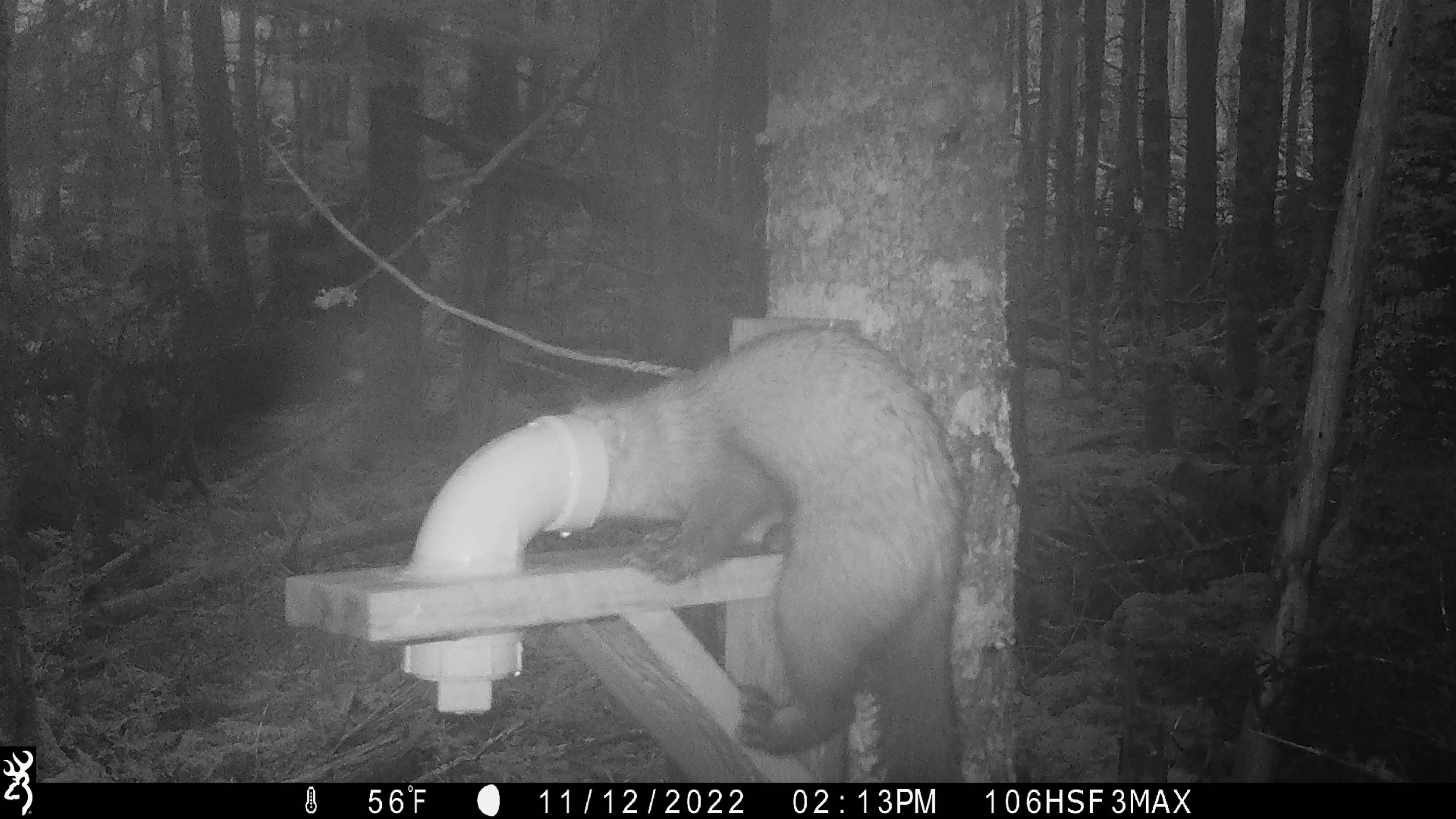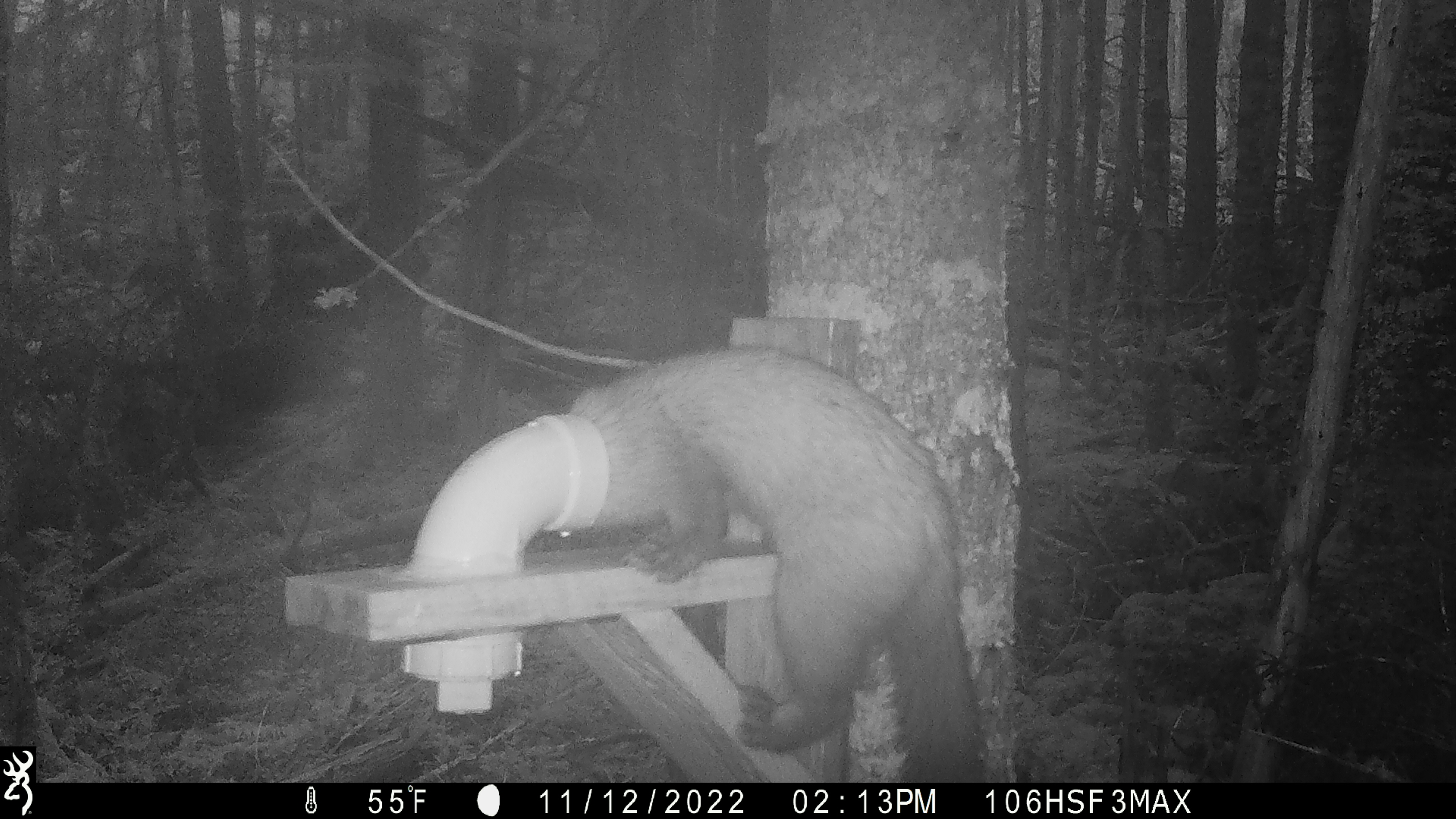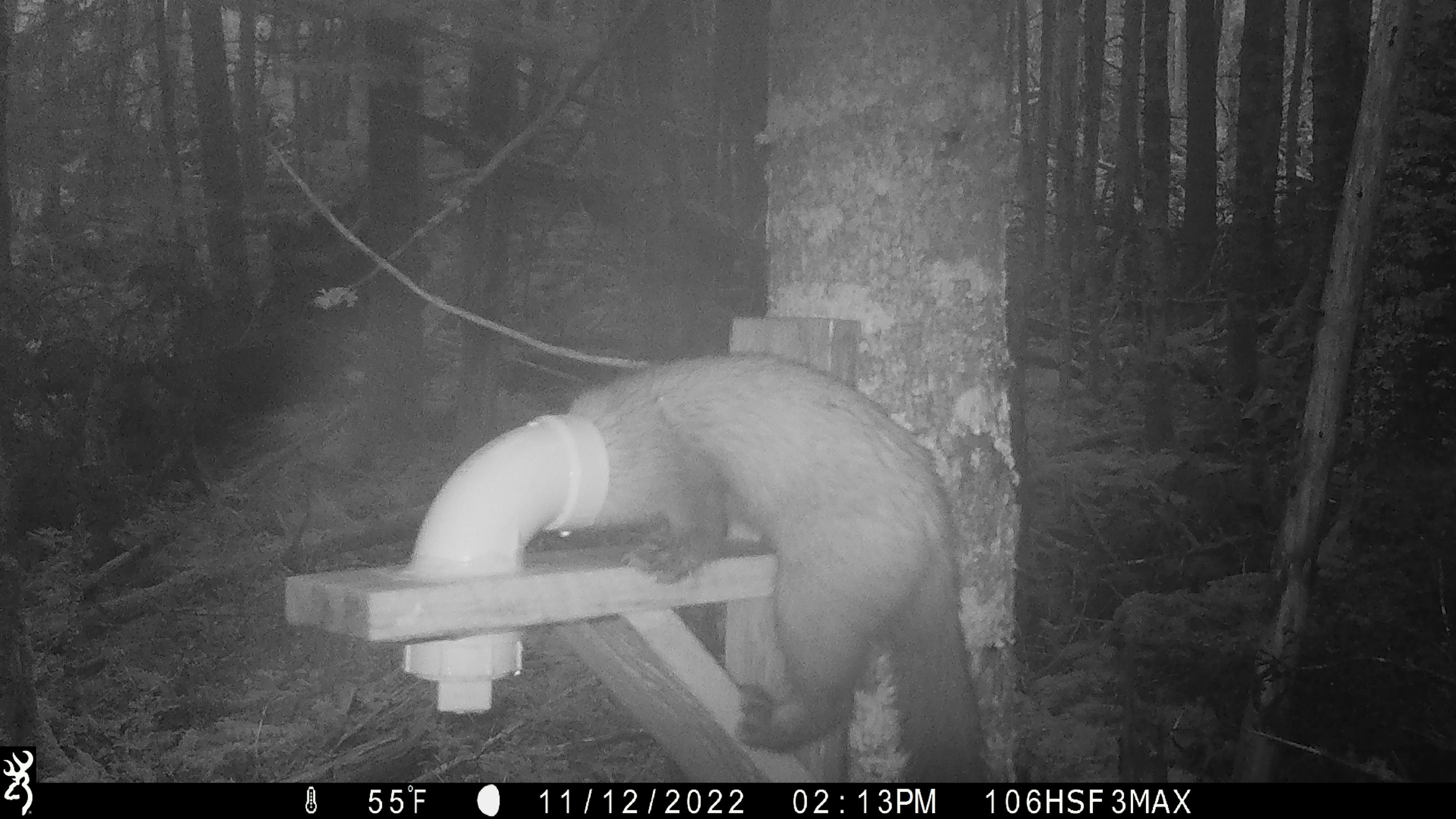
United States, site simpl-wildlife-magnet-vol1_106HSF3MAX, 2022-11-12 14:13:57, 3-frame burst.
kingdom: Animalia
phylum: Chordata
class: Mammalia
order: Carnivora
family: Mustelidae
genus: Martes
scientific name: Martes americana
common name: american marten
American marten (Martes americana).